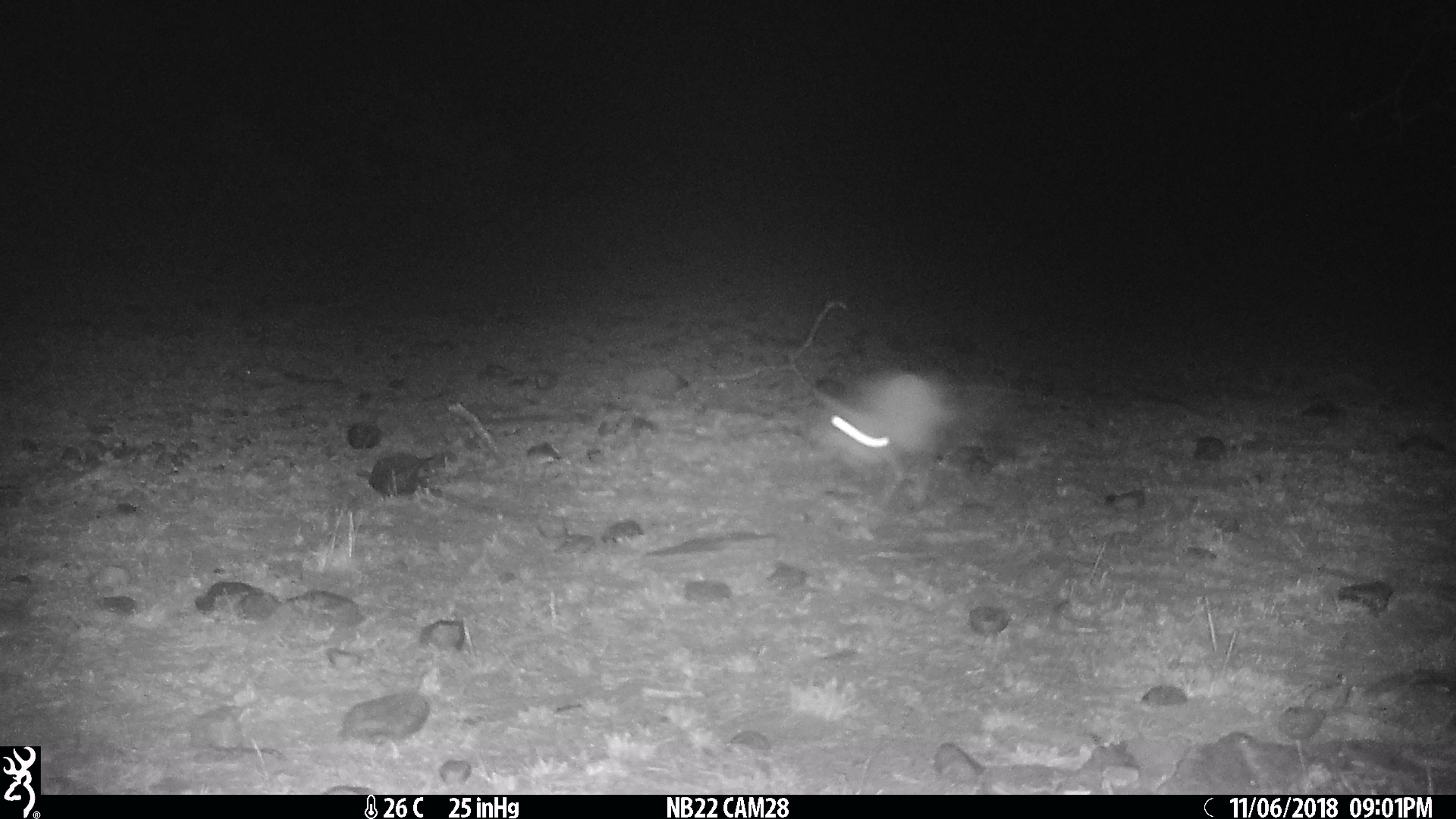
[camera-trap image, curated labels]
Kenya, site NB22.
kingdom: Animalia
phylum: Chordata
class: Mammalia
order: Lagomorpha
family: Leporidae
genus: Lepus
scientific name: Lepus capensis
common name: cape hare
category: hare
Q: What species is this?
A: Hare (cape hare) (Lepus capensis).